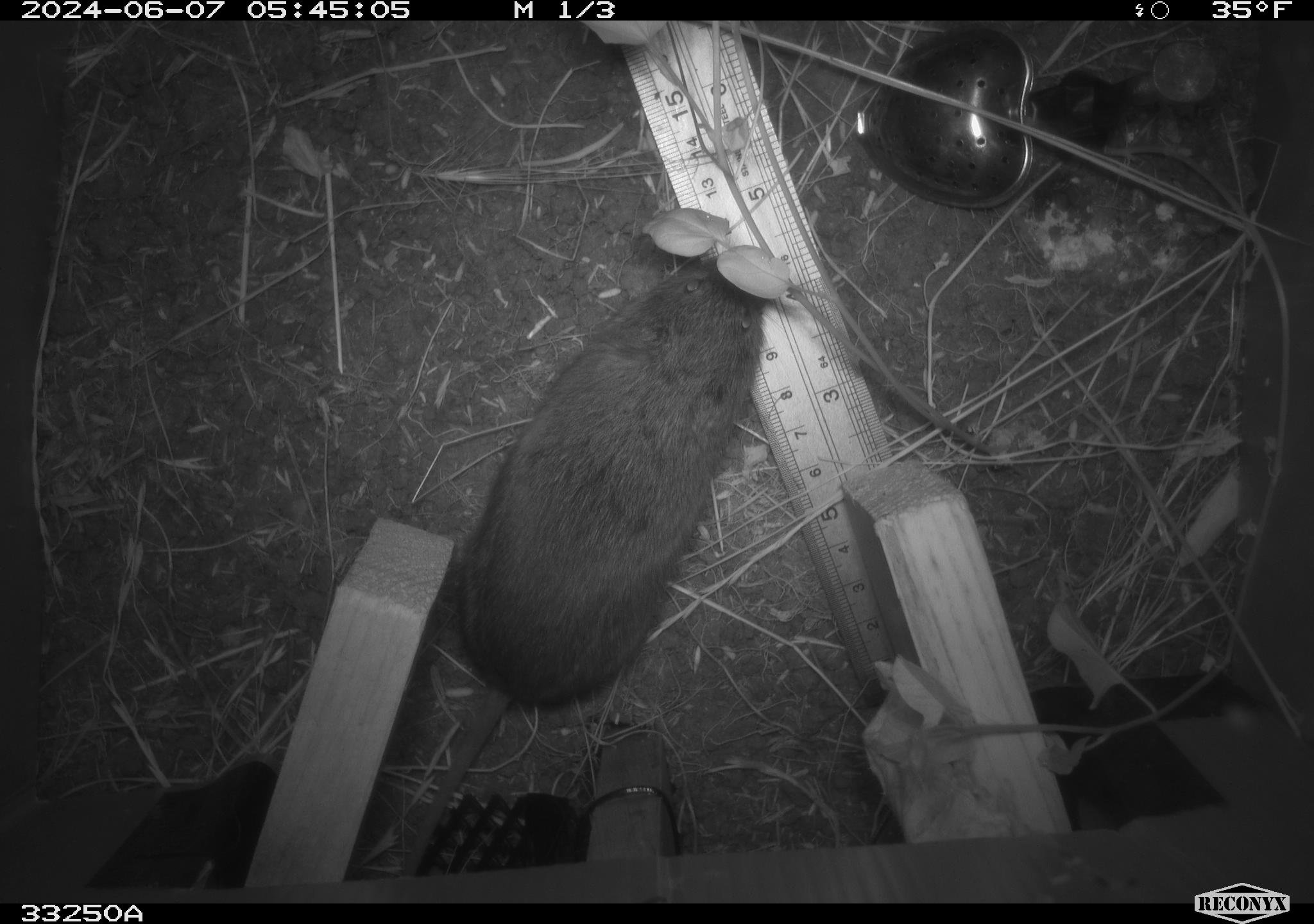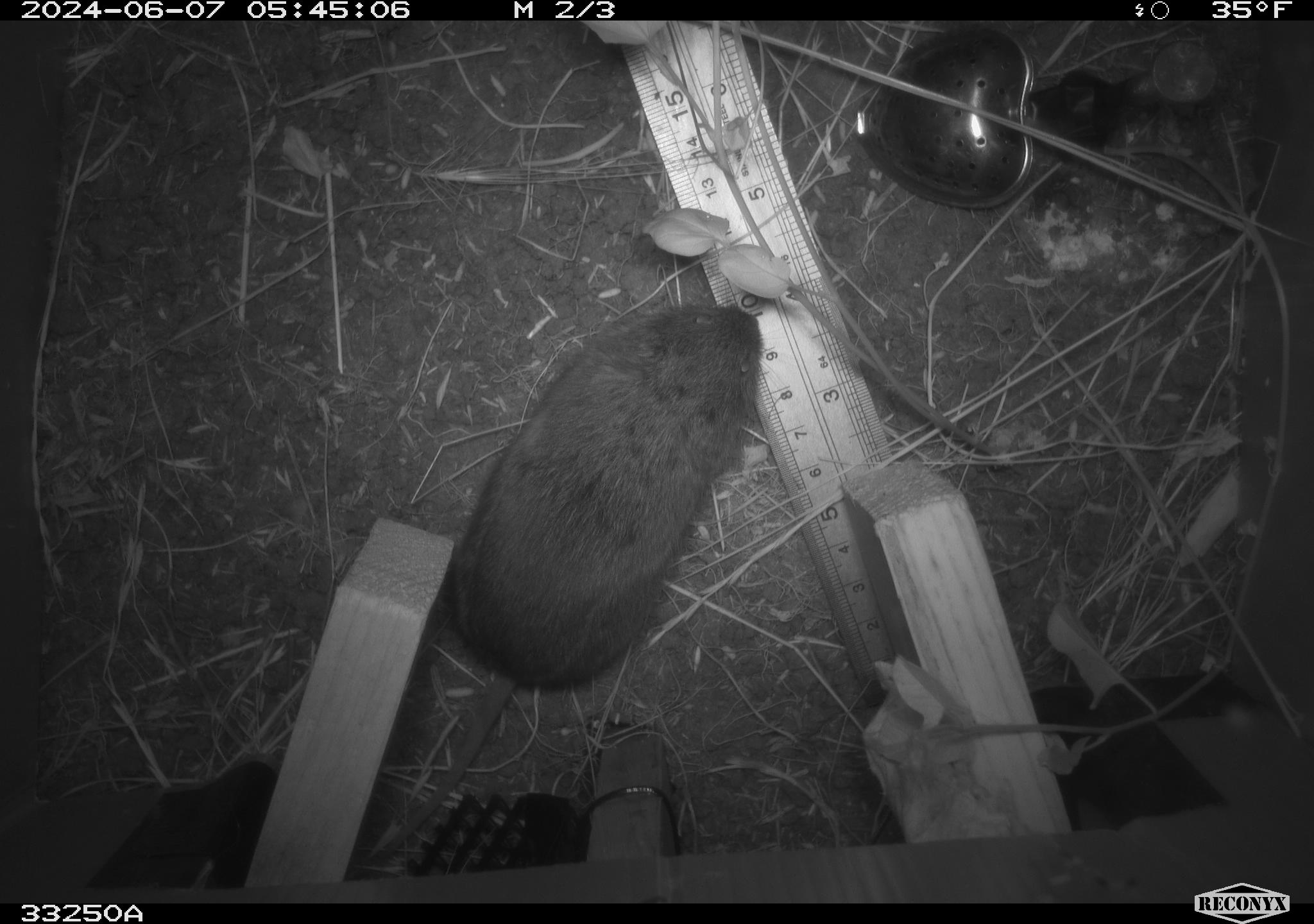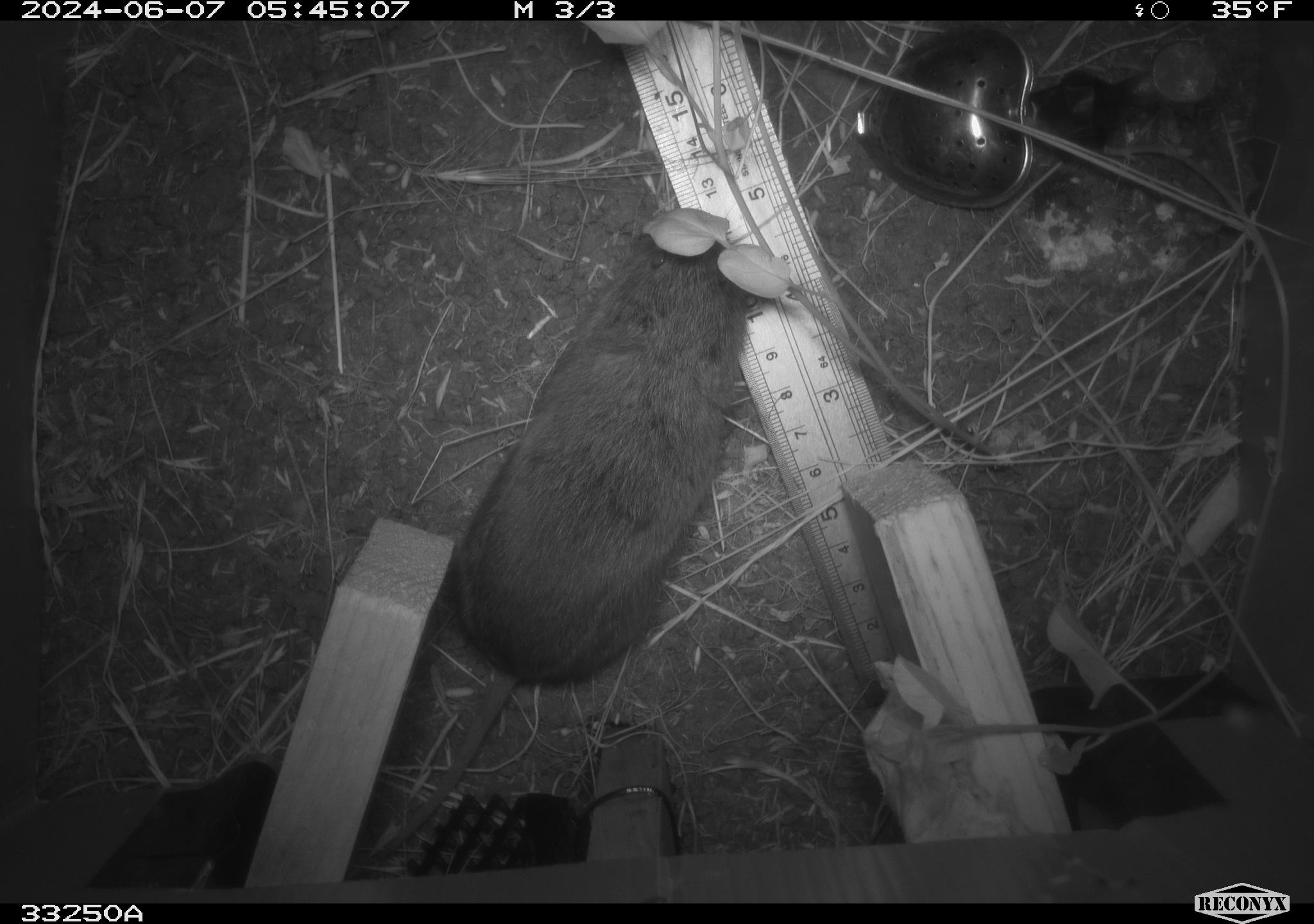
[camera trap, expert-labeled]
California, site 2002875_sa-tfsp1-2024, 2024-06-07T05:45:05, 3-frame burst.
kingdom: Animalia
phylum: Chordata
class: Mammalia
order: Rodentia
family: Cricetidae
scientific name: Arvicolinae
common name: voles, lemmings, and muskrats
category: arvicolinae subfamily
Arvicolinae subfamily (voles, lemmings, and muskrats) (Arvicolinae).